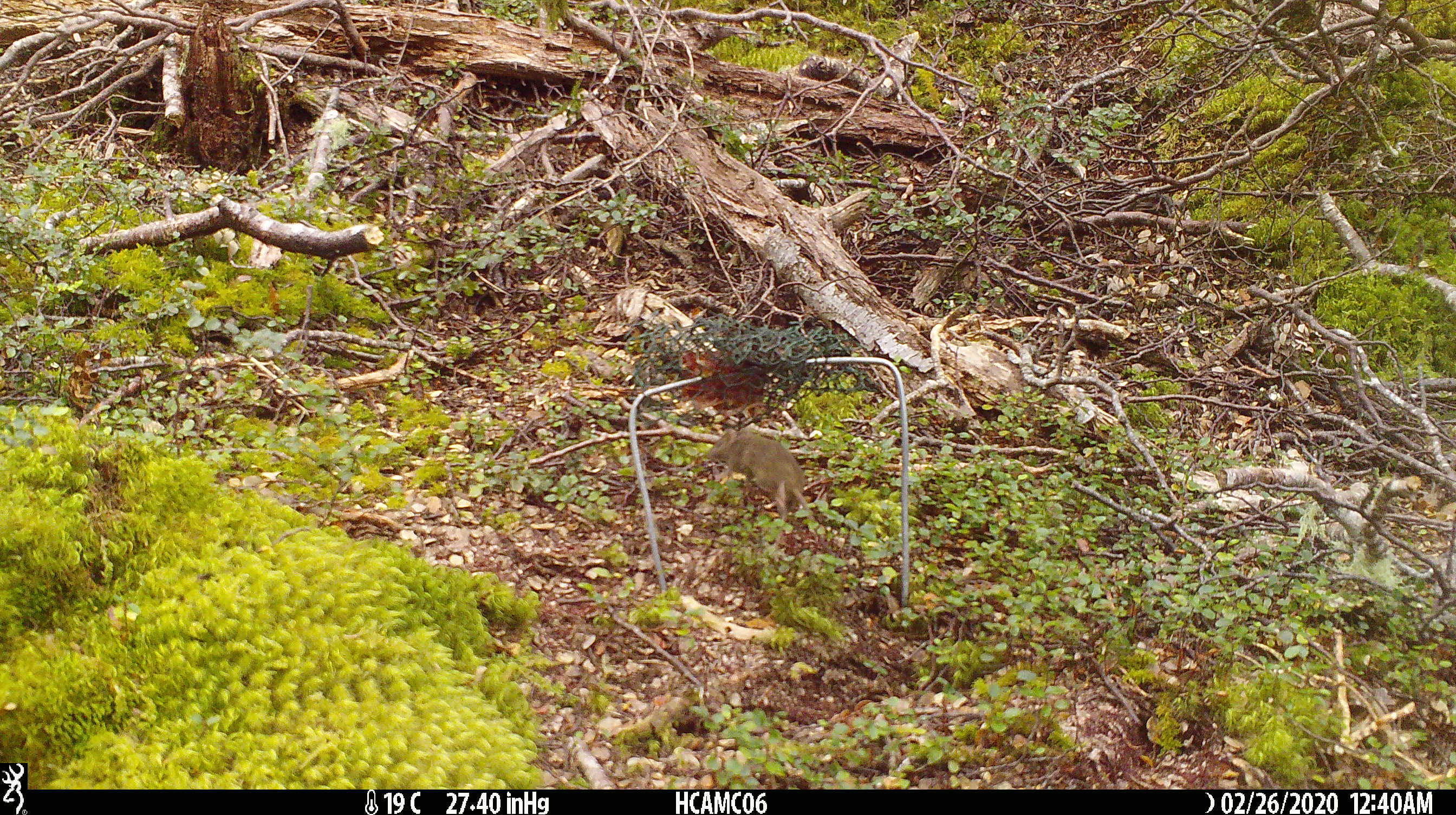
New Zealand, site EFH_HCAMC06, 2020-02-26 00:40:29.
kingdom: Animalia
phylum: Chordata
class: Mammalia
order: Rodentia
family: Muridae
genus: Mus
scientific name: Mus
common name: mouse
Mouse (Mus).